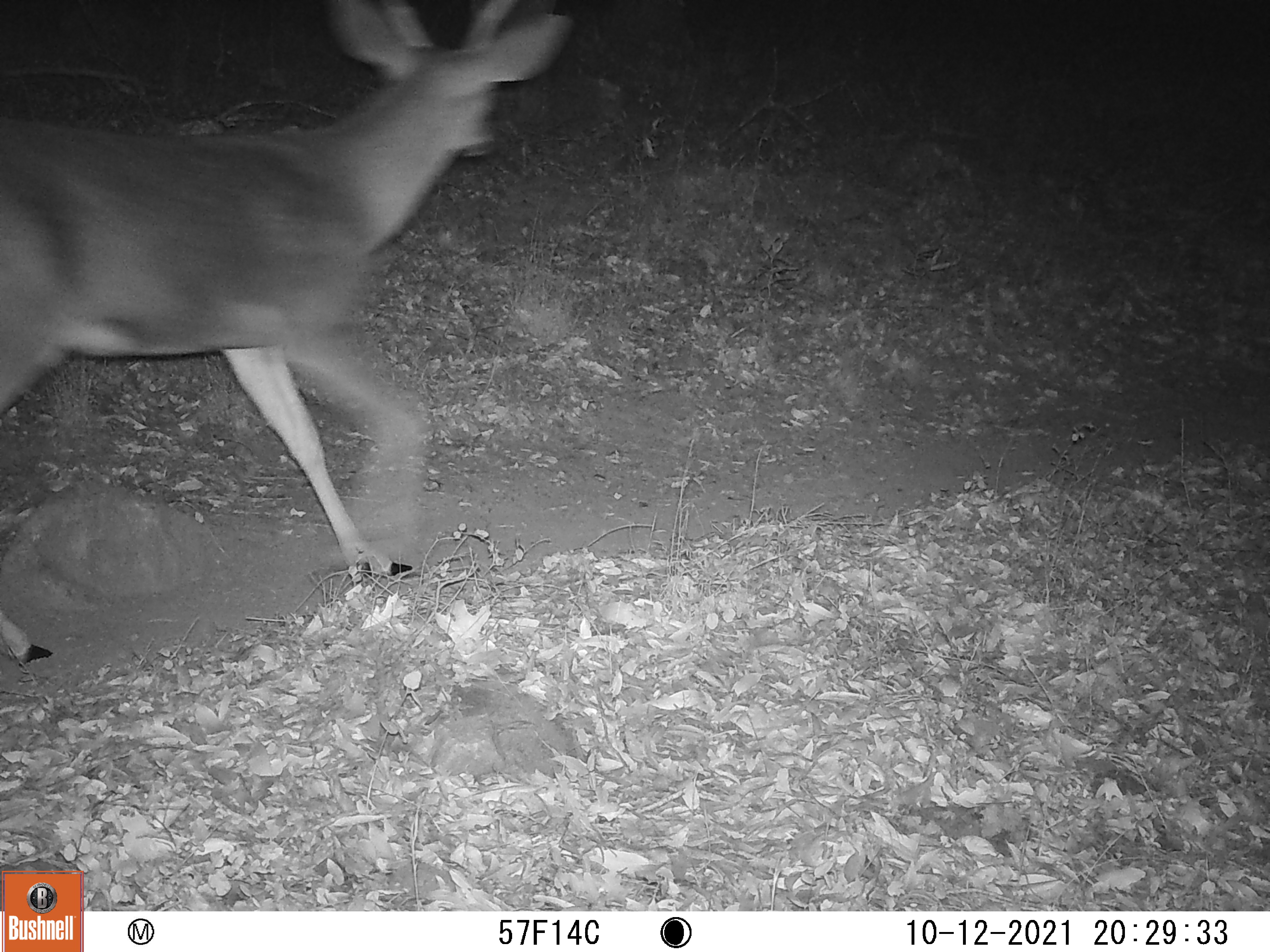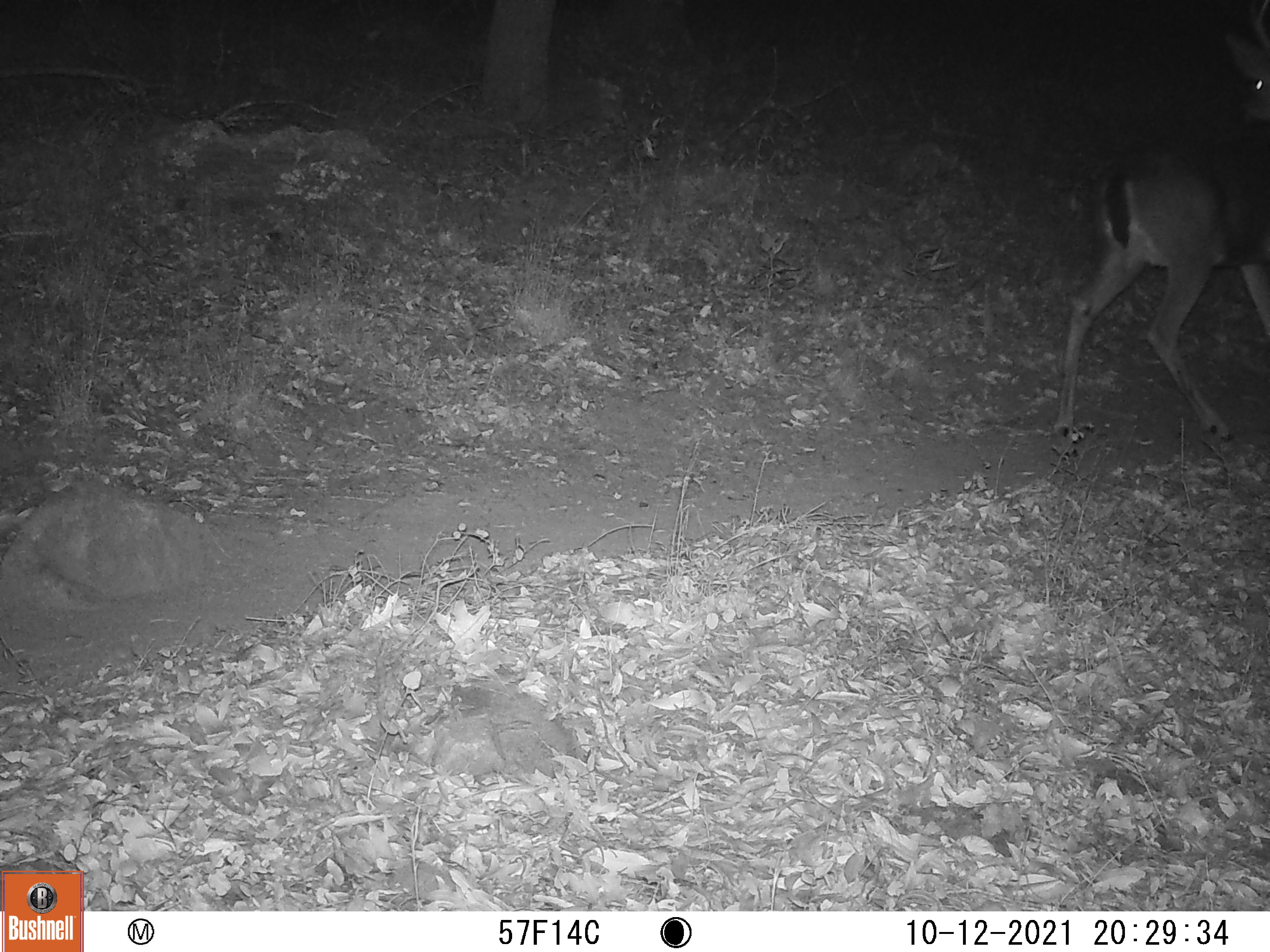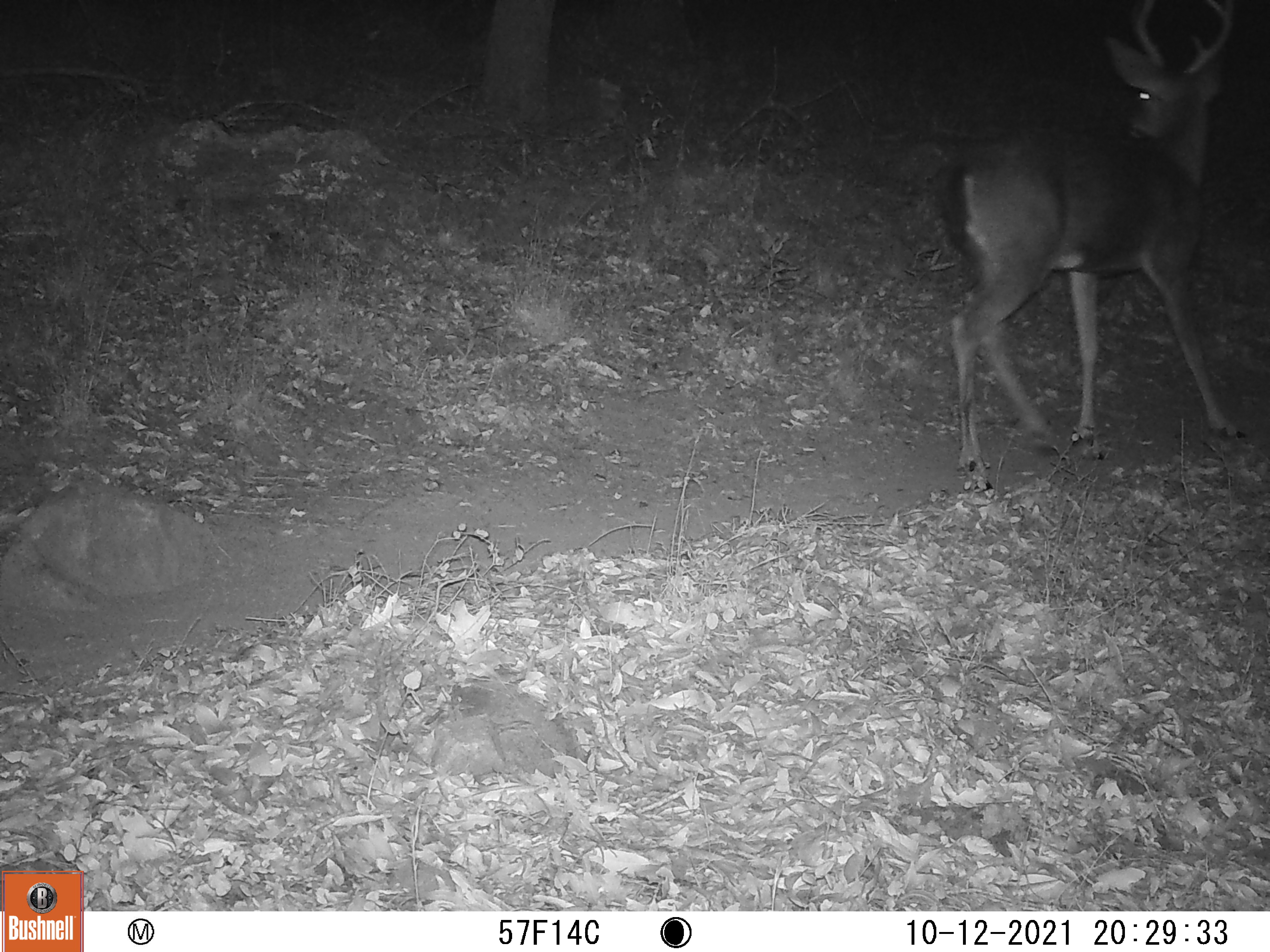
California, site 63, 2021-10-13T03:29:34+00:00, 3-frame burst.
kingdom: Animalia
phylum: Chordata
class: Mammalia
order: Artiodactyla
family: Cervidae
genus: Odocoileus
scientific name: Odocoileus hemionus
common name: mule deer